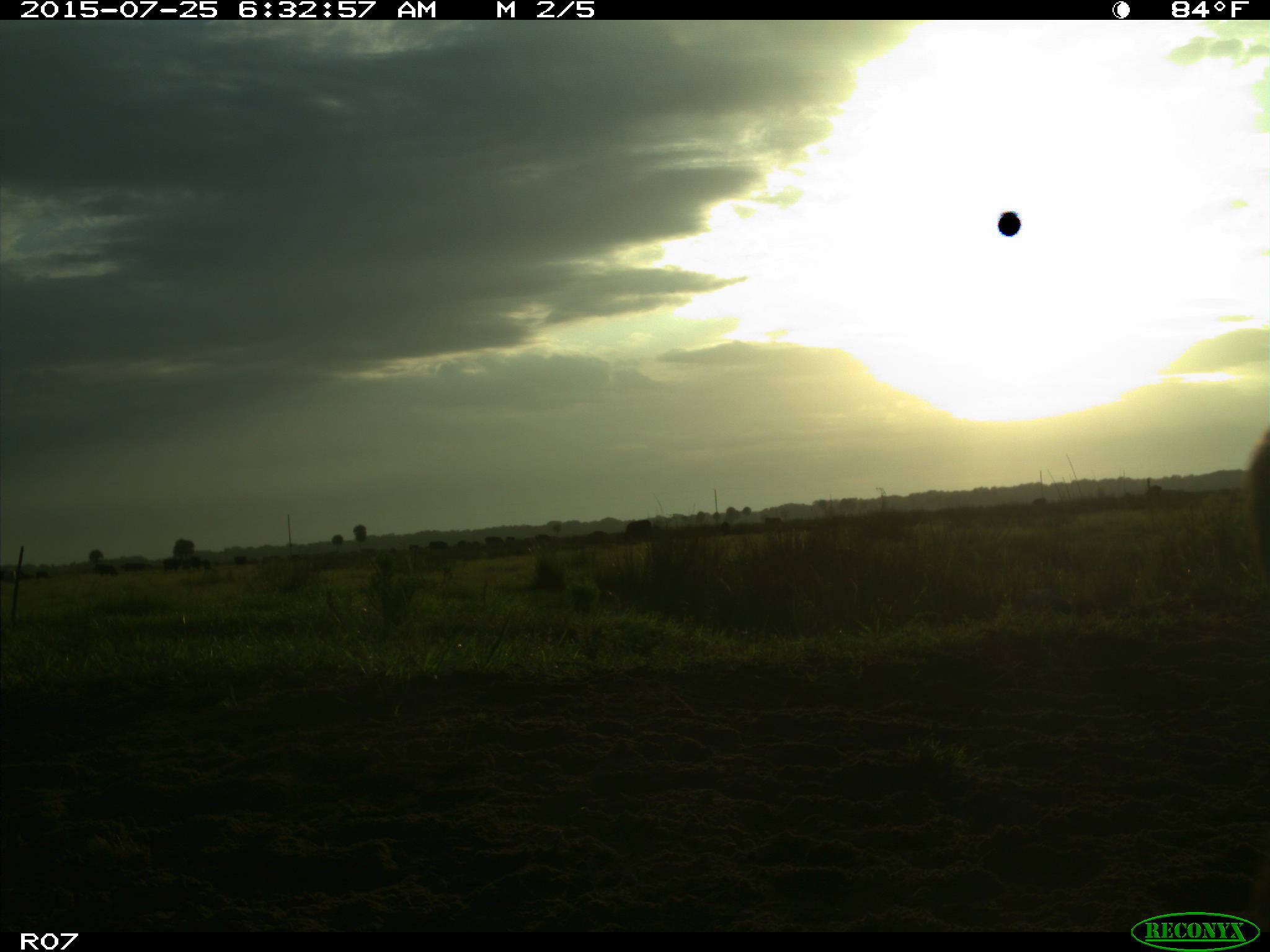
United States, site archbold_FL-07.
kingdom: Animalia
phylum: Chordata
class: Mammalia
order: Artiodactyla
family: Bovidae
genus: Bos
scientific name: Bos taurus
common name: domestic cow